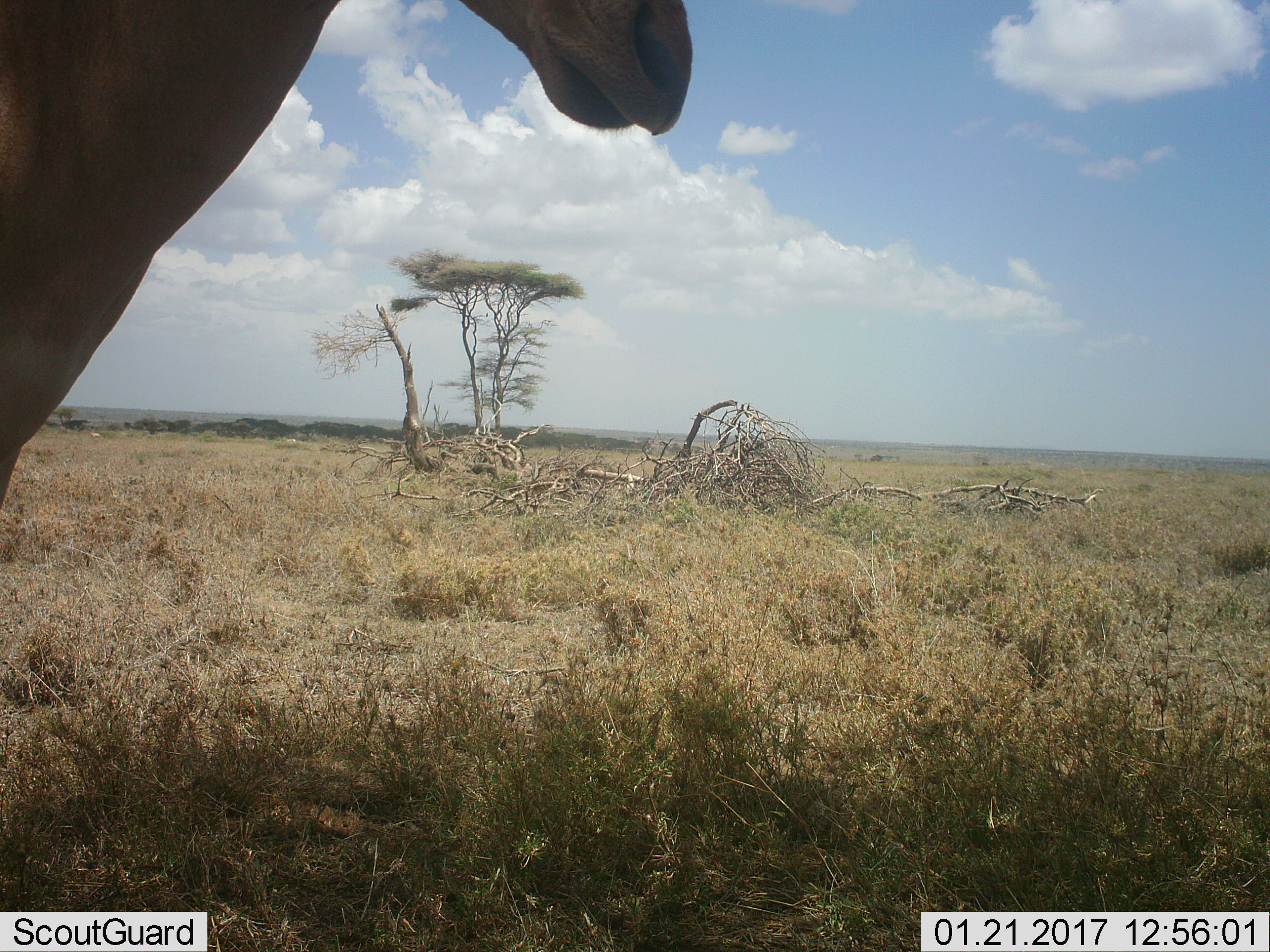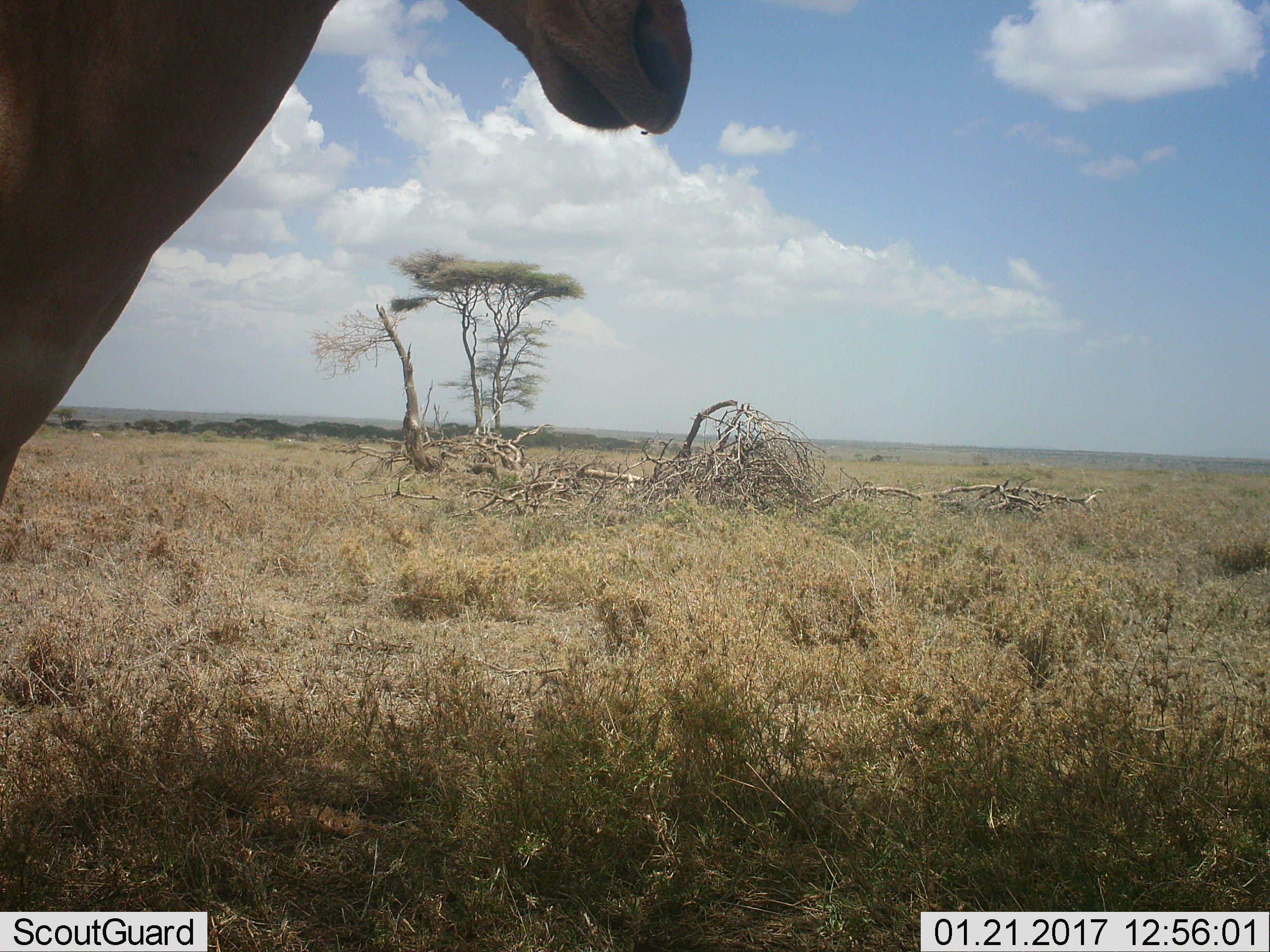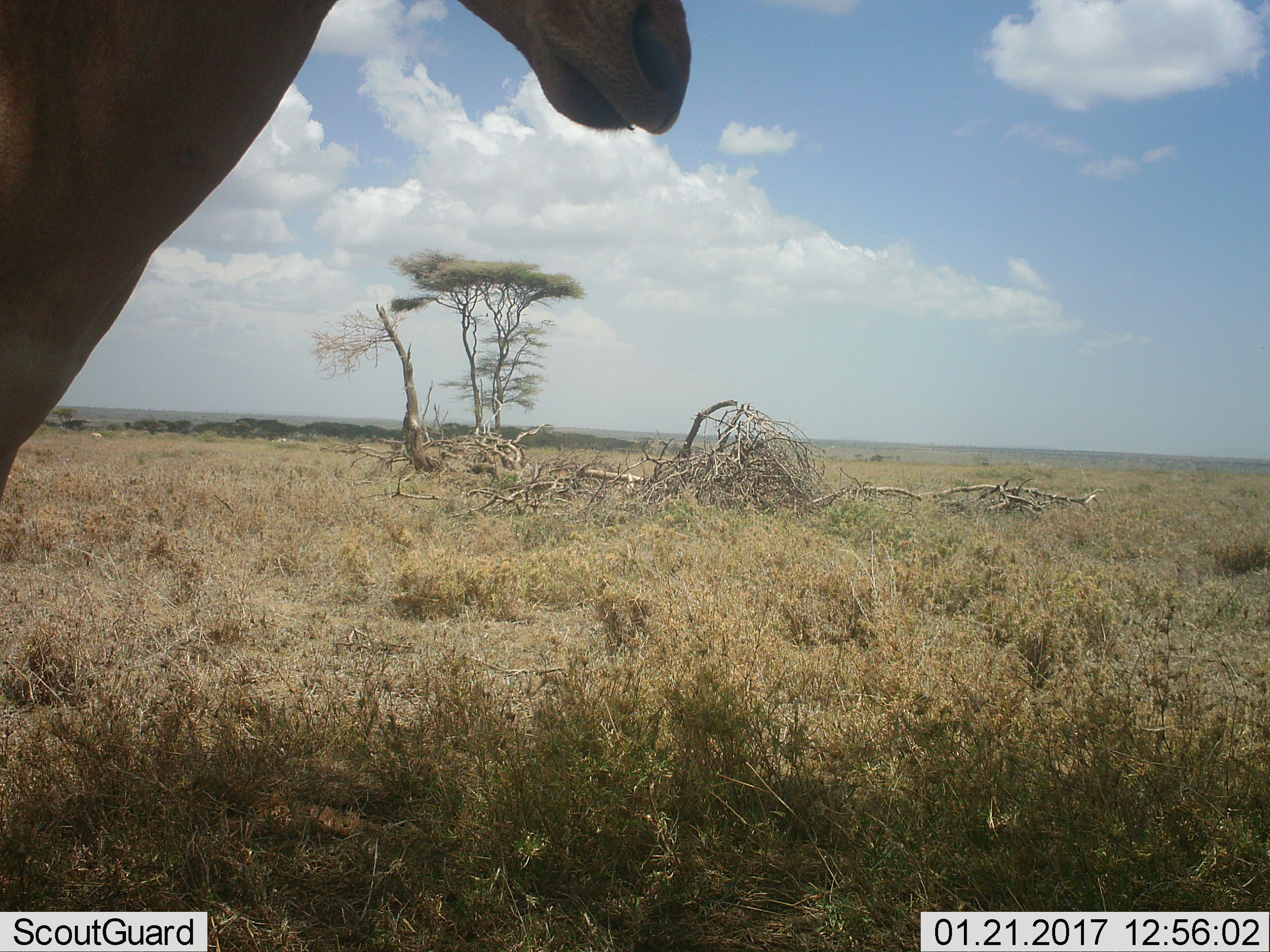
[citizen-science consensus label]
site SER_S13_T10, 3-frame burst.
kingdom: Animalia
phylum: Chordata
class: Mammalia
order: Artiodactyla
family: Bovidae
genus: Alcelaphus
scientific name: Alcelaphus buselaphus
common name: hartebeest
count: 1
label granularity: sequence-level